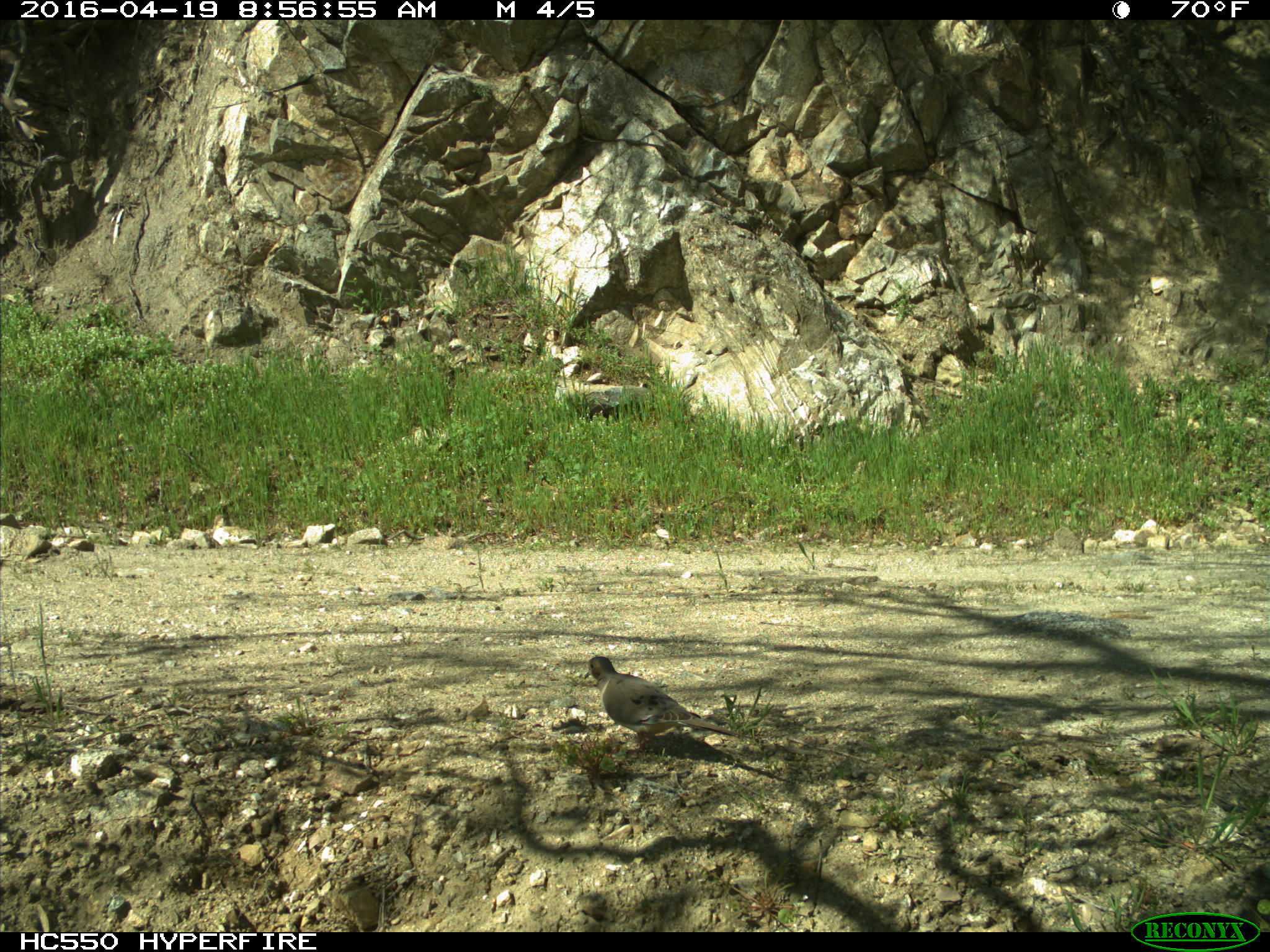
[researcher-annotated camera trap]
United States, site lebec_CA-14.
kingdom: Animalia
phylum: Chordata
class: Aves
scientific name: Aves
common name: birds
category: unidentified bird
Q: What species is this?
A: Unidentified bird (birds) (Aves).